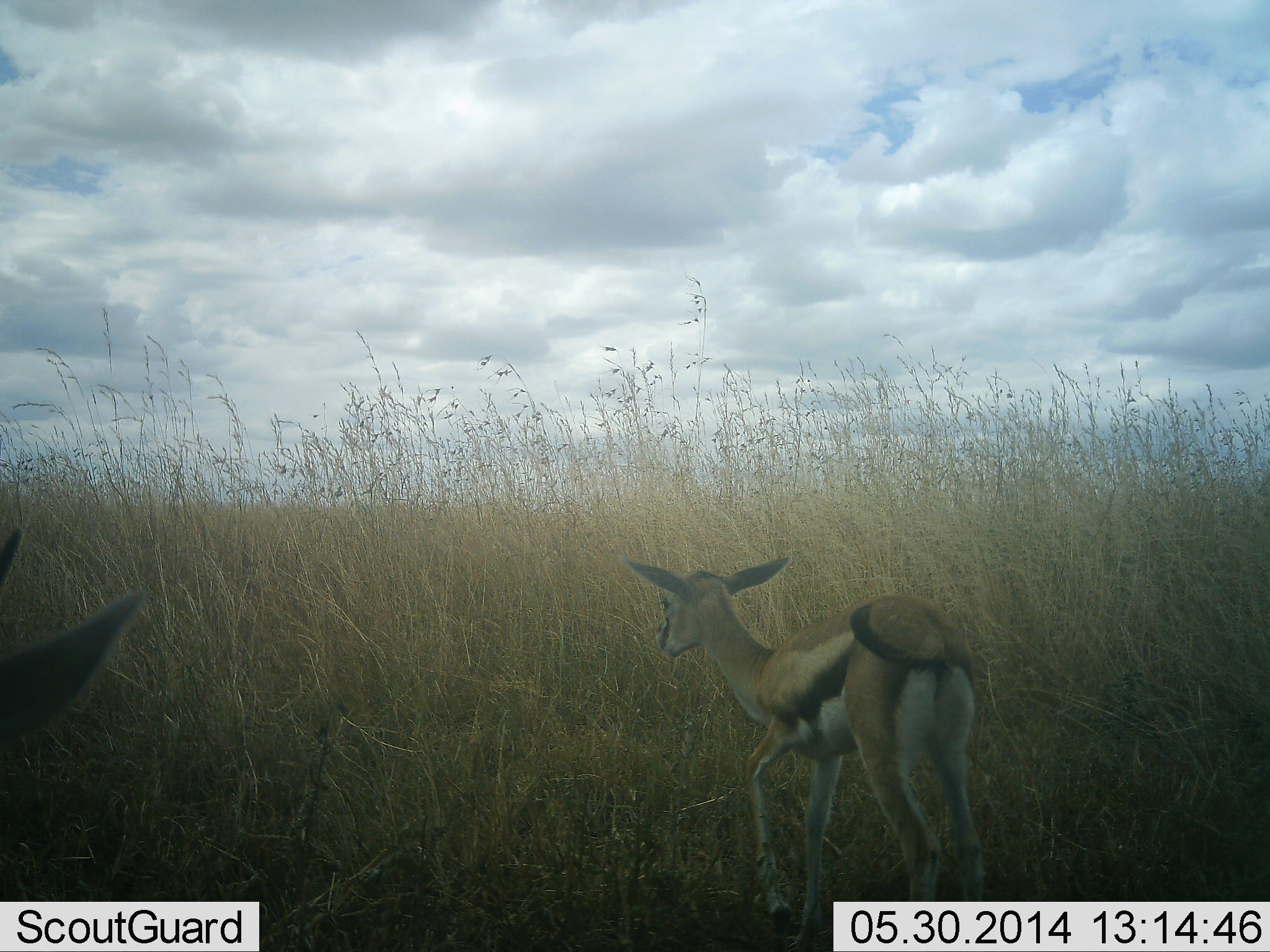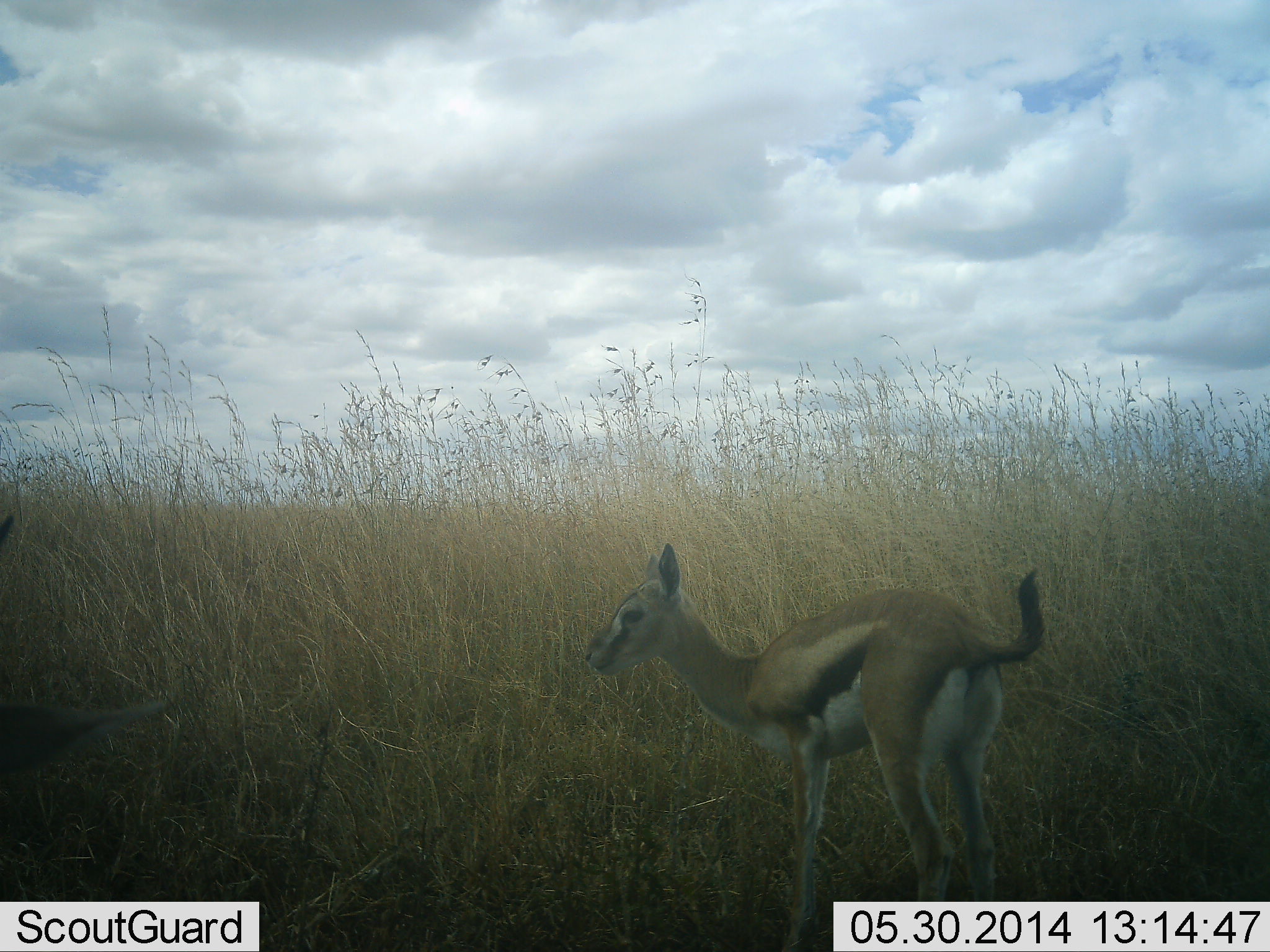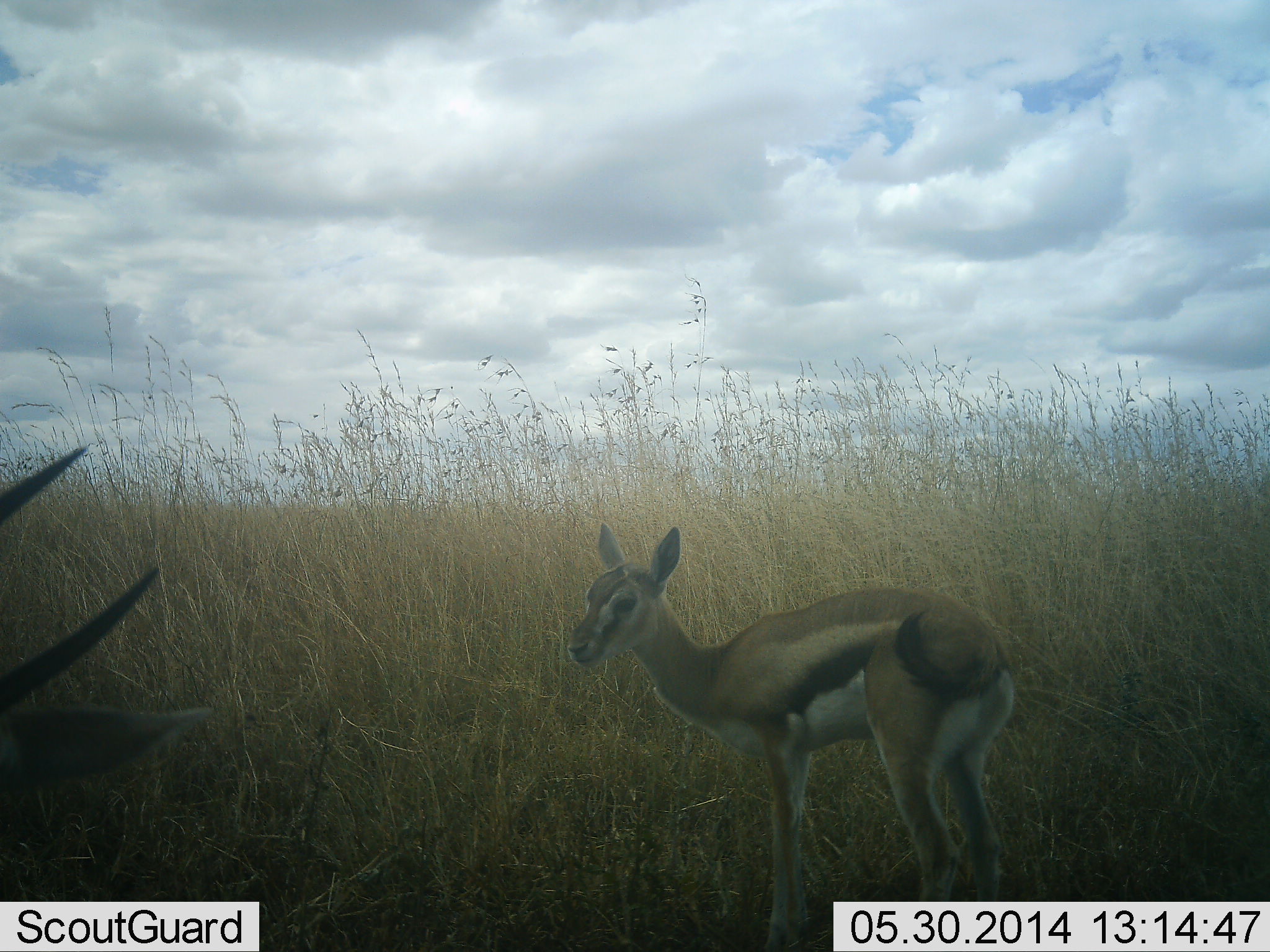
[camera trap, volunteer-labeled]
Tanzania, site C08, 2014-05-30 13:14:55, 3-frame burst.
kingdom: Animalia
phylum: Chordata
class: Mammalia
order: Artiodactyla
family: Bovidae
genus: Eudorcas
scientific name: Eudorcas thomsonii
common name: thomson's gazelle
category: gazellethomsons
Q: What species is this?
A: Gazellethomsons (thomson's gazelle) (Eudorcas thomsonii).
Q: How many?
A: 2.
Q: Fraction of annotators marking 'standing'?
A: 90%.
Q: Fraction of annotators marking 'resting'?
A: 0%.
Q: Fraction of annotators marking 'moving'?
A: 10%.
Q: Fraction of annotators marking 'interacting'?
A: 0%.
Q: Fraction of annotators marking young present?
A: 10%.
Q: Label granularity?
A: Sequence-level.